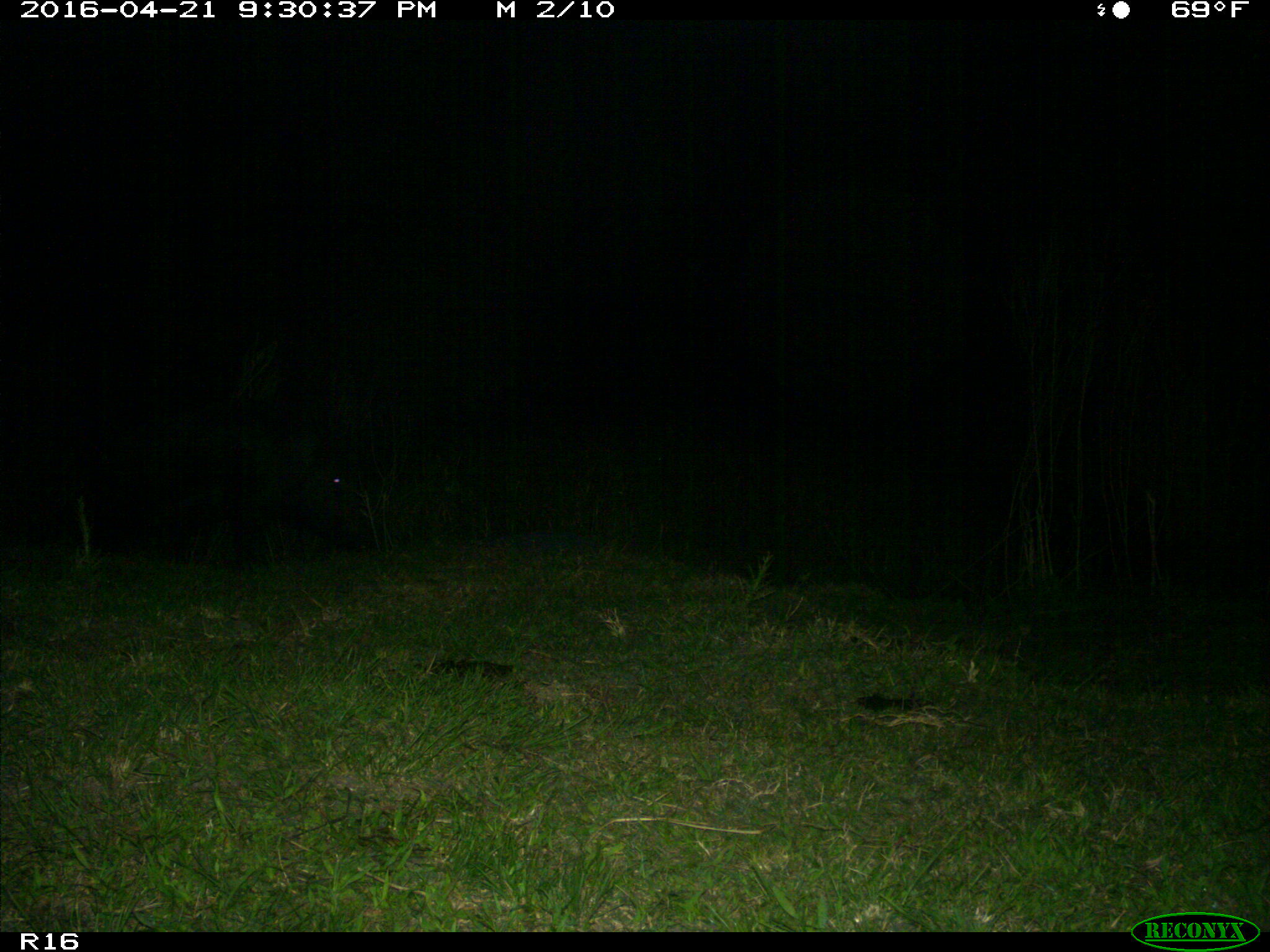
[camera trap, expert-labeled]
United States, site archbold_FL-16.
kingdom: Animalia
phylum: Chordata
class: Mammalia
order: Artiodactyla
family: Suidae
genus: Sus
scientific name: Sus scrofa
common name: wild boar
Sus scrofa (wild boar).